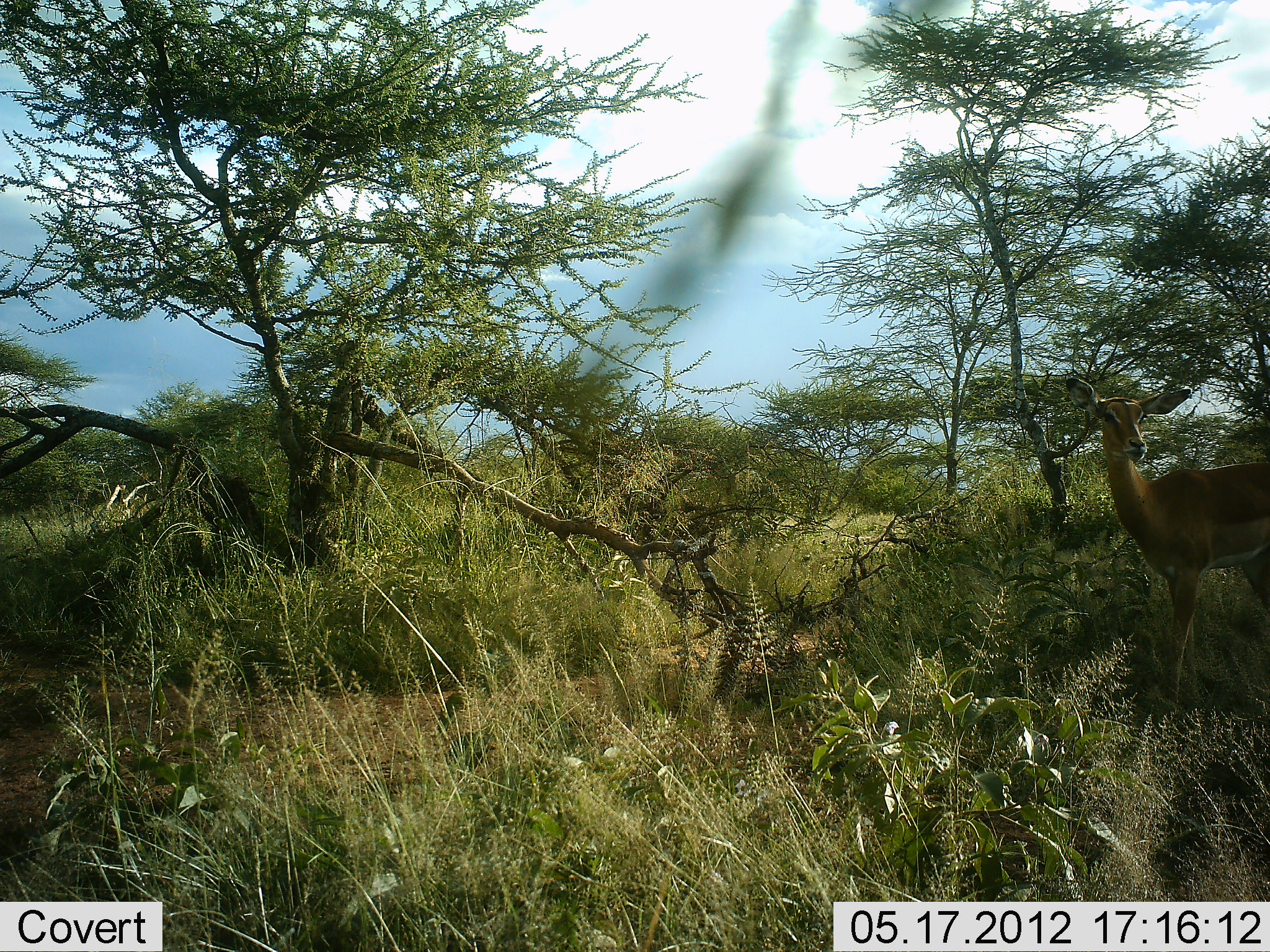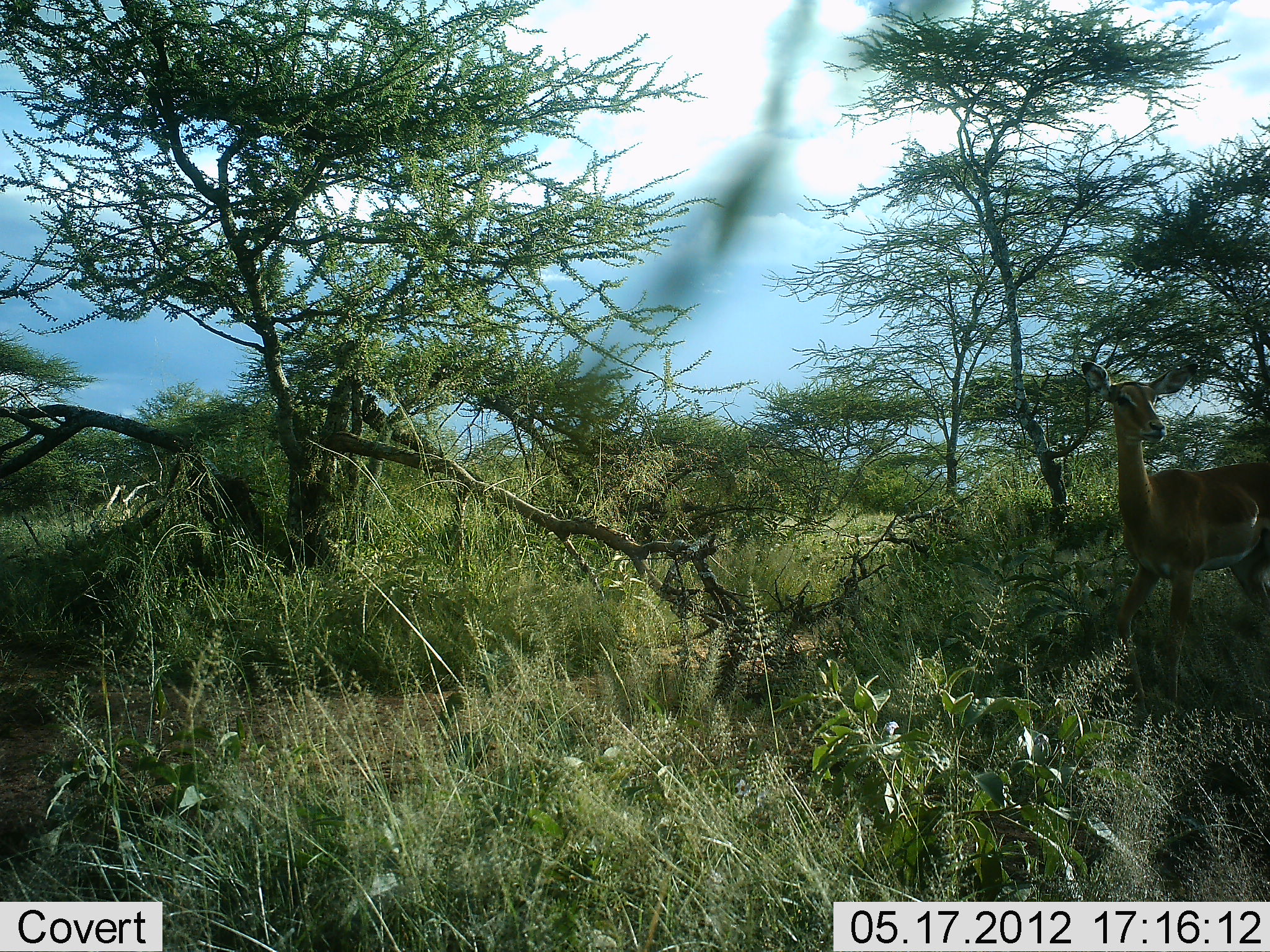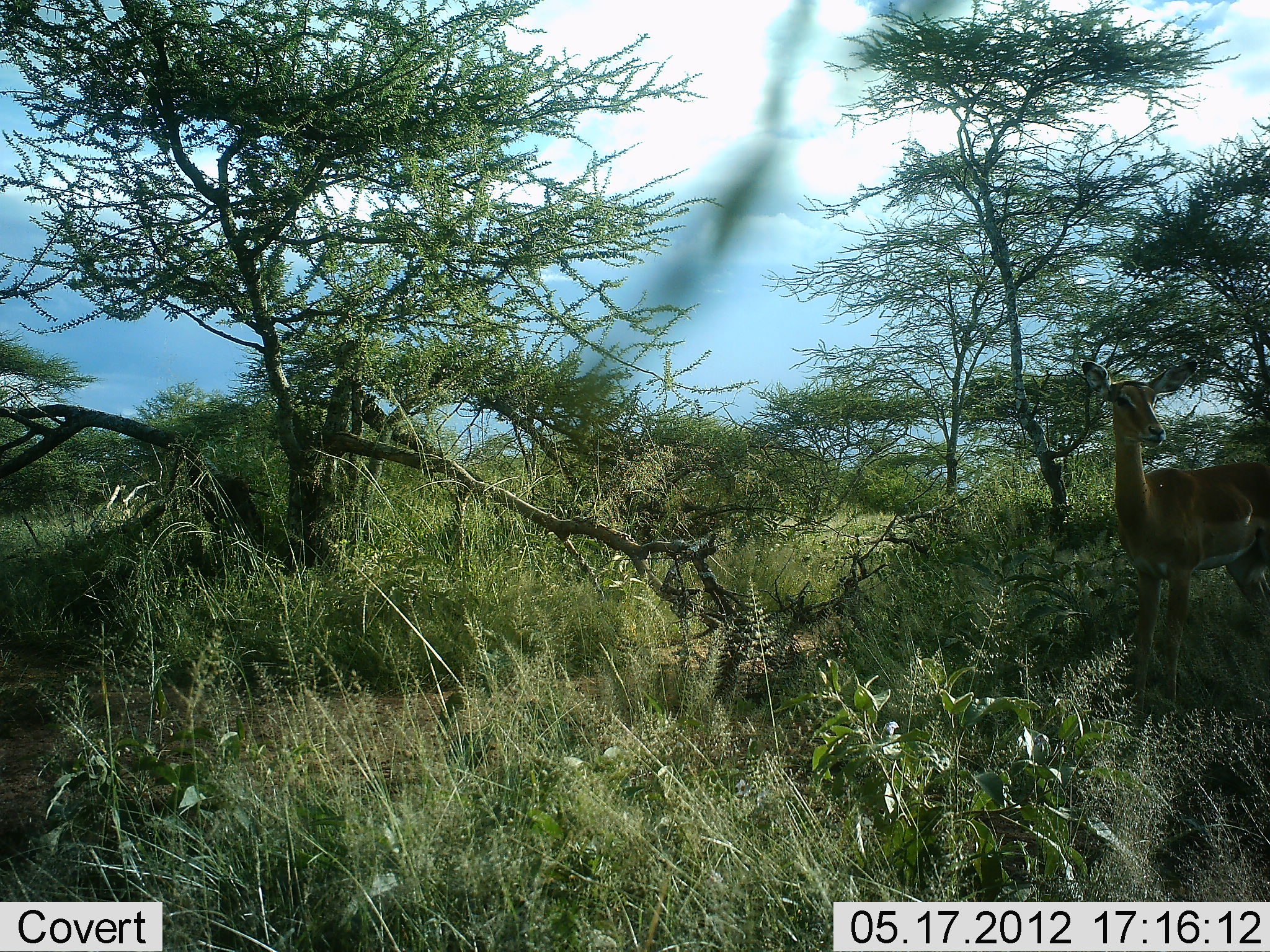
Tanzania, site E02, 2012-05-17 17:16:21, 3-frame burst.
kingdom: Animalia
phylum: Chordata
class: Mammalia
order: Artiodactyla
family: Bovidae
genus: Aepyceros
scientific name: Aepyceros melampus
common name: impala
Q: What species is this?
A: Impala (Aepyceros melampus).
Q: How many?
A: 1.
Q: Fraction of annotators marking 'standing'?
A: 100%.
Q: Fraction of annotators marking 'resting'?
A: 0%.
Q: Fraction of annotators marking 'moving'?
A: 10%.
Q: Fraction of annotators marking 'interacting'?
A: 10%.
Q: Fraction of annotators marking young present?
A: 0%.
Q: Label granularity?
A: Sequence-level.